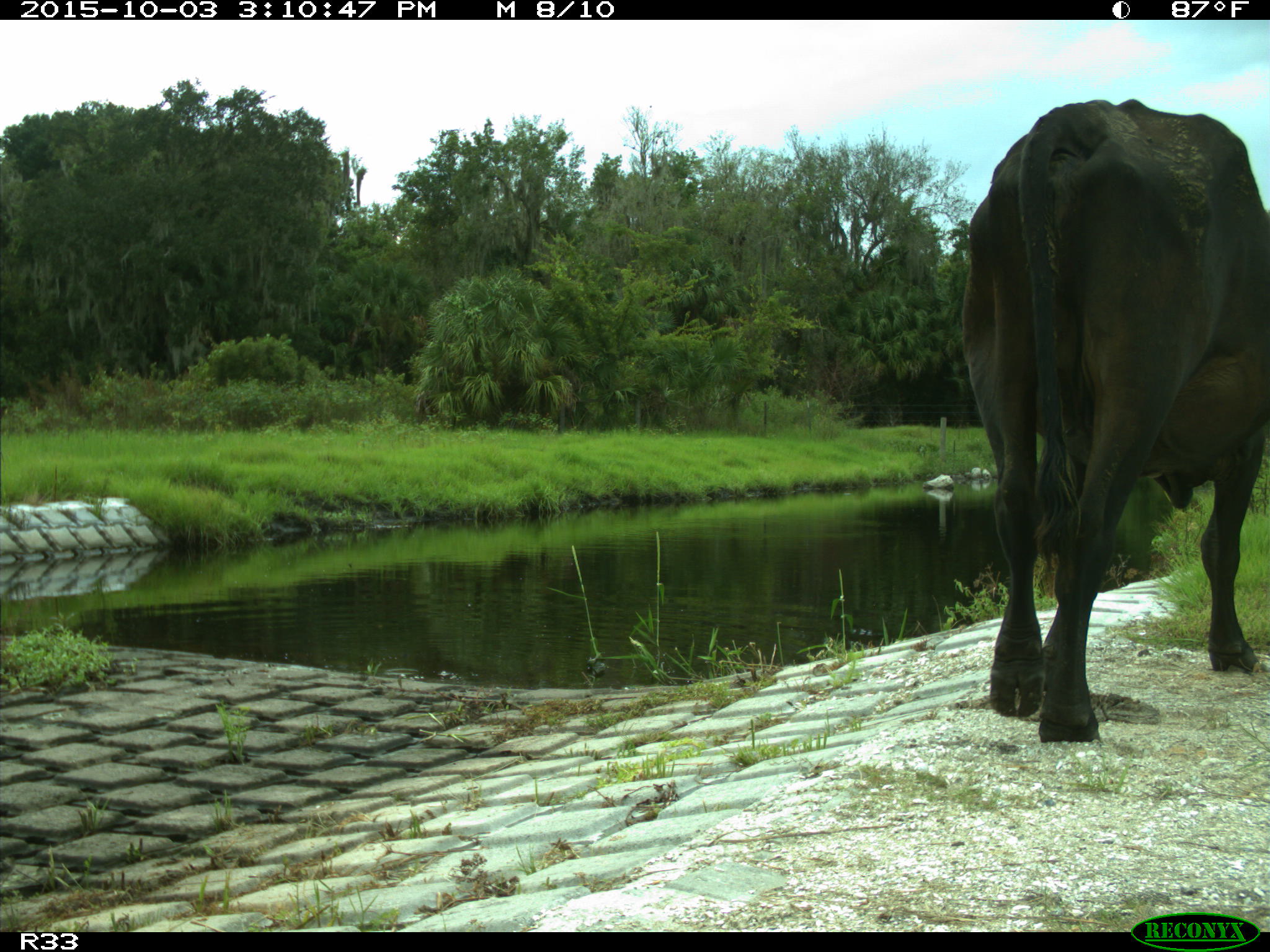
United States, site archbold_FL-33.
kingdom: Animalia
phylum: Chordata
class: Mammalia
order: Artiodactyla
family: Bovidae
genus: Bos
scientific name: Bos taurus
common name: domestic cow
Bos taurus (domestic cow).